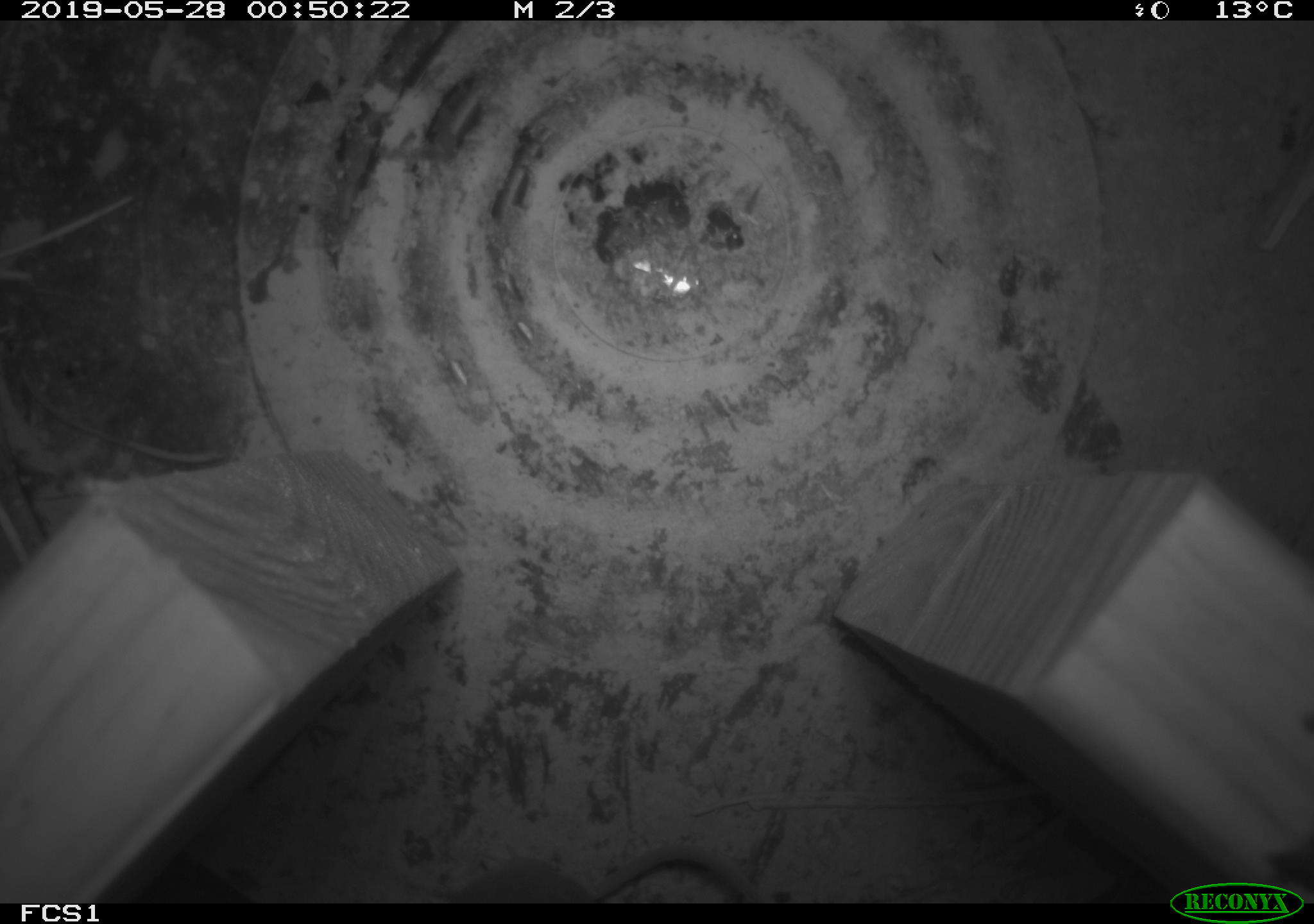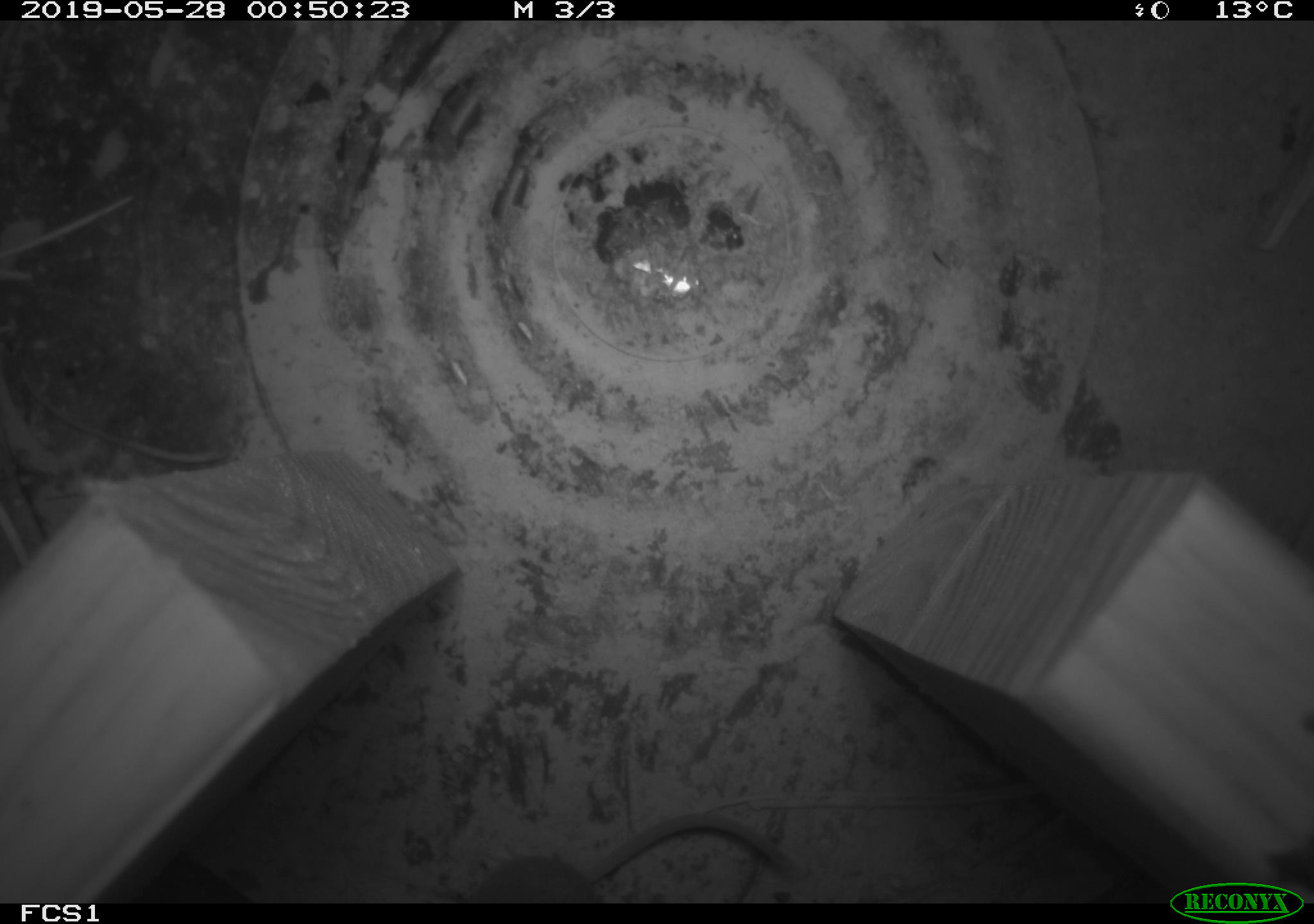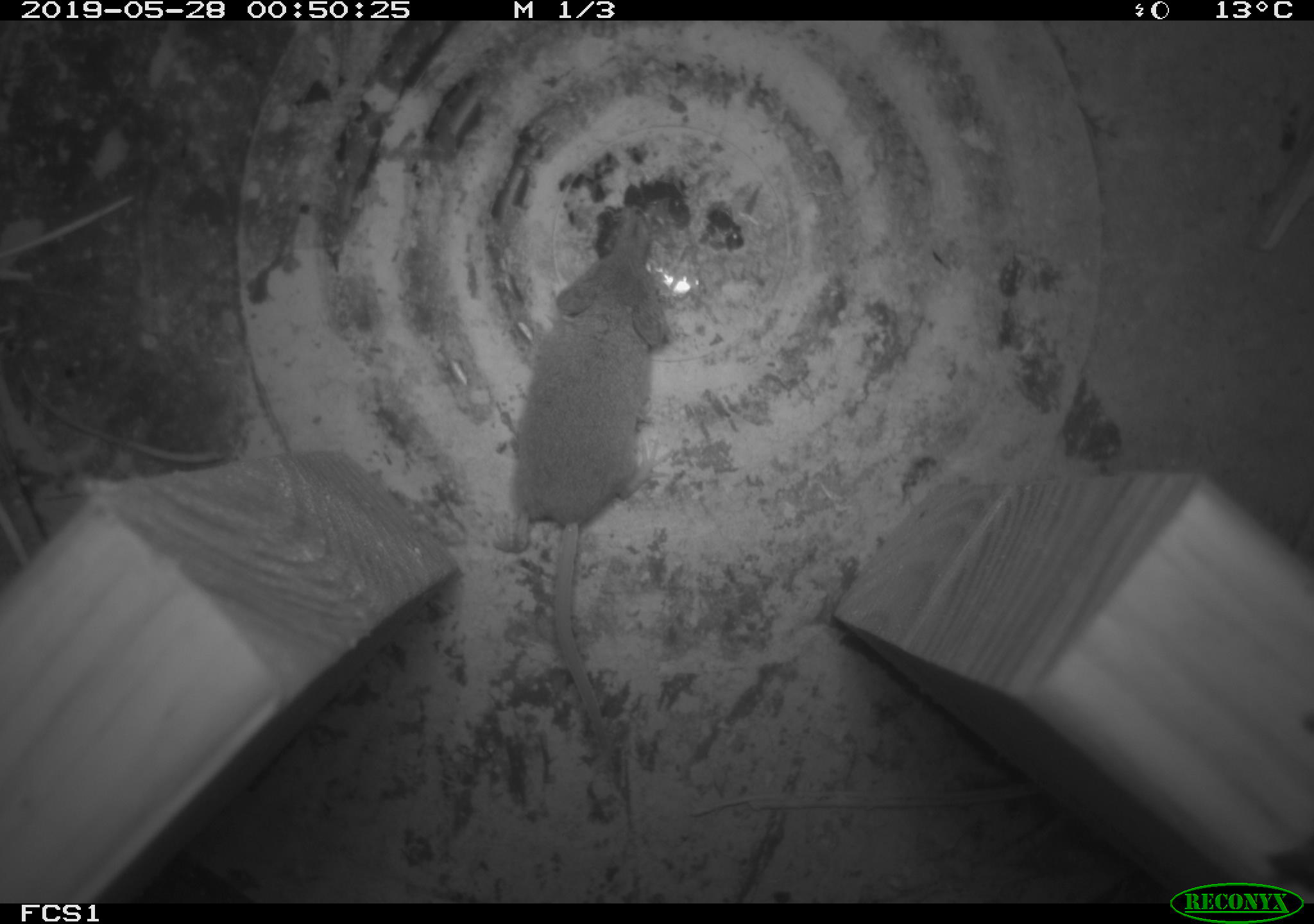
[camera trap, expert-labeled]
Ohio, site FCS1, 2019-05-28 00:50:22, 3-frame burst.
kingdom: Animalia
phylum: Chordata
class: Mammalia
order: Eulipotyphla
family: Soricidae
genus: Sorex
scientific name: Sorex cinereus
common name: masked shrew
Masked shrew (Sorex cinereus).